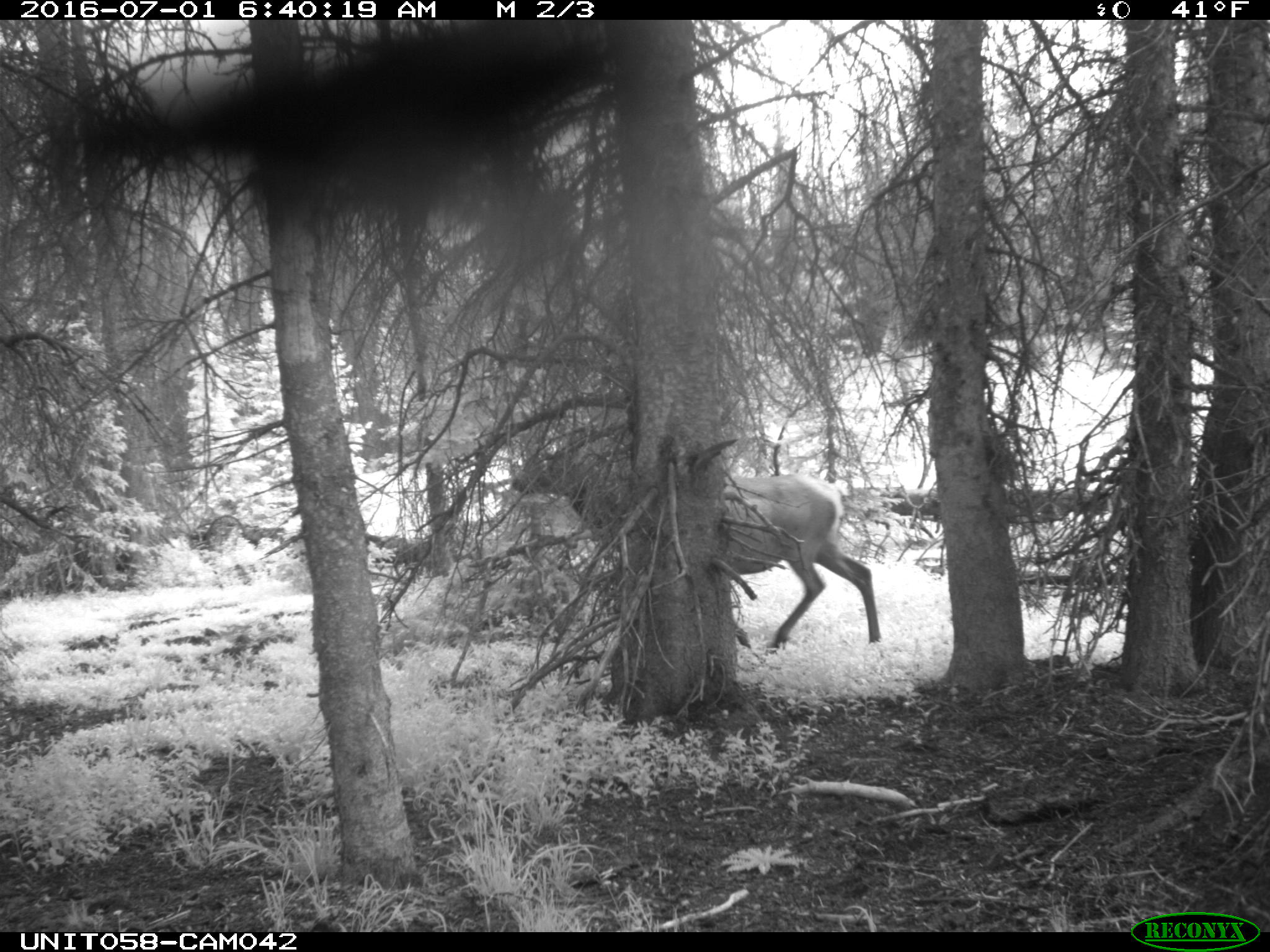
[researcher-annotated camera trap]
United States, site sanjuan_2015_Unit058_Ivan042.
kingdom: Animalia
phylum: Chordata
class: Mammalia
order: Artiodactyla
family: Cervidae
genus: Cervus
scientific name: Cervus elaphus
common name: red deer